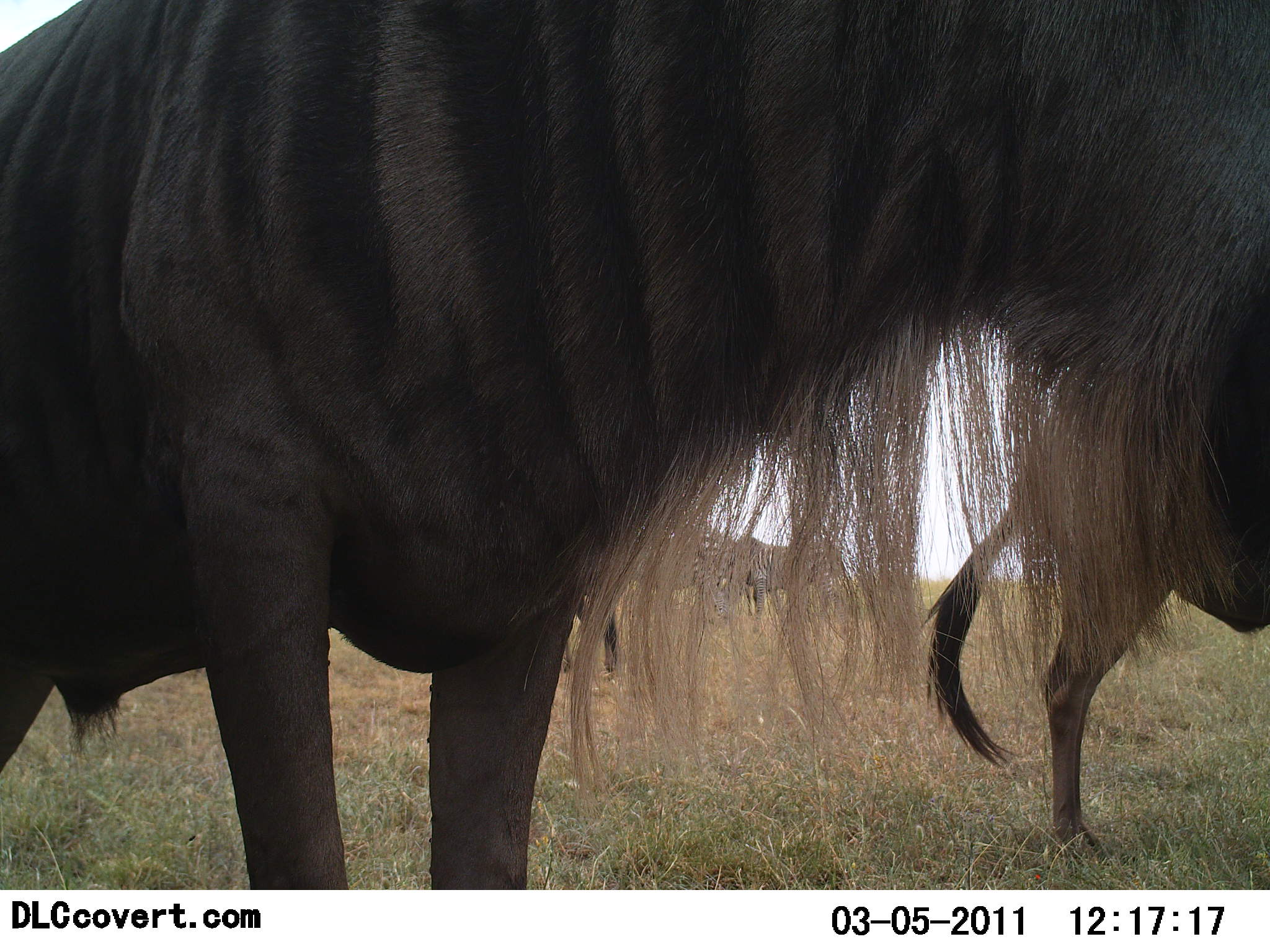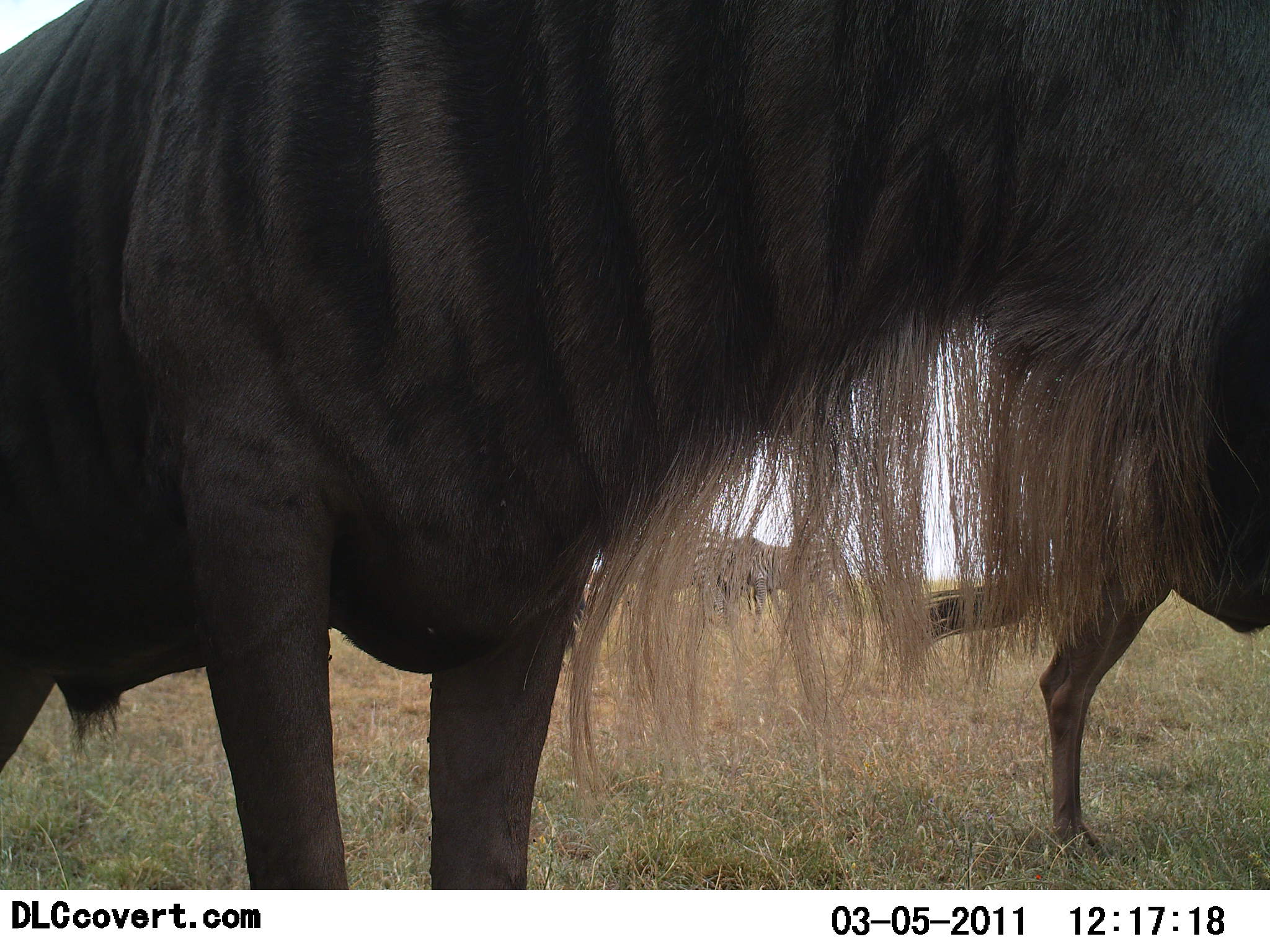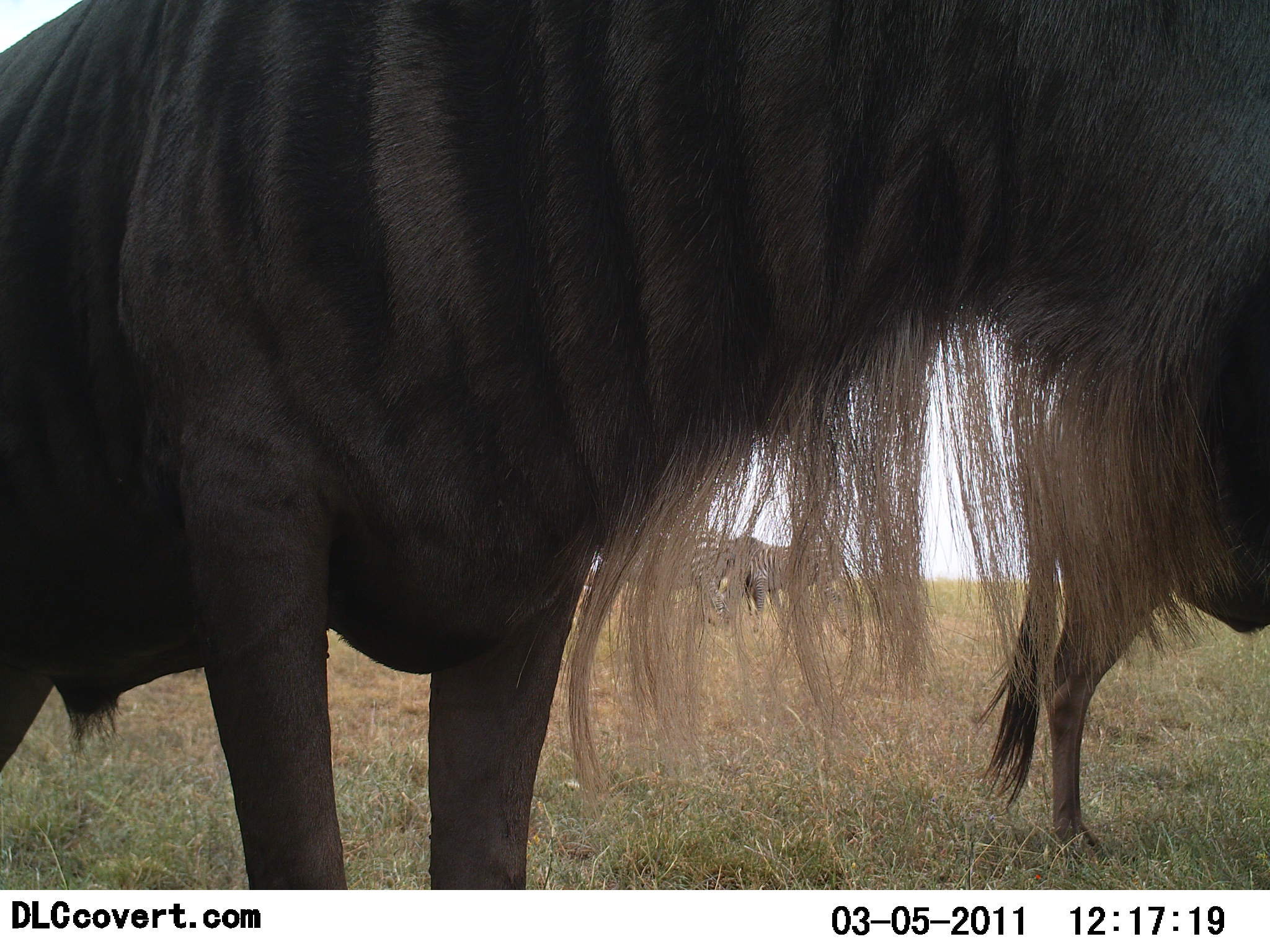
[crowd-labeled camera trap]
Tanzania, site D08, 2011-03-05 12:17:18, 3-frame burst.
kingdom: Animalia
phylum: Chordata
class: Mammalia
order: Artiodactyla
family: Bovidae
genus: Connochaetes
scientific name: Connochaetes taurinus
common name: blue wildebeest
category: wildebeest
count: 2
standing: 100%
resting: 0%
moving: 0%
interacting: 0%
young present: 0%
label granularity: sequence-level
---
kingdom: Animalia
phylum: Chordata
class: Mammalia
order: Perissodactyla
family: Equidae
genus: Equus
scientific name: Equus quagga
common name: plains zebra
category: zebra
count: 2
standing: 100%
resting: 0%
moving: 0%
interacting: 0%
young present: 0%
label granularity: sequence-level